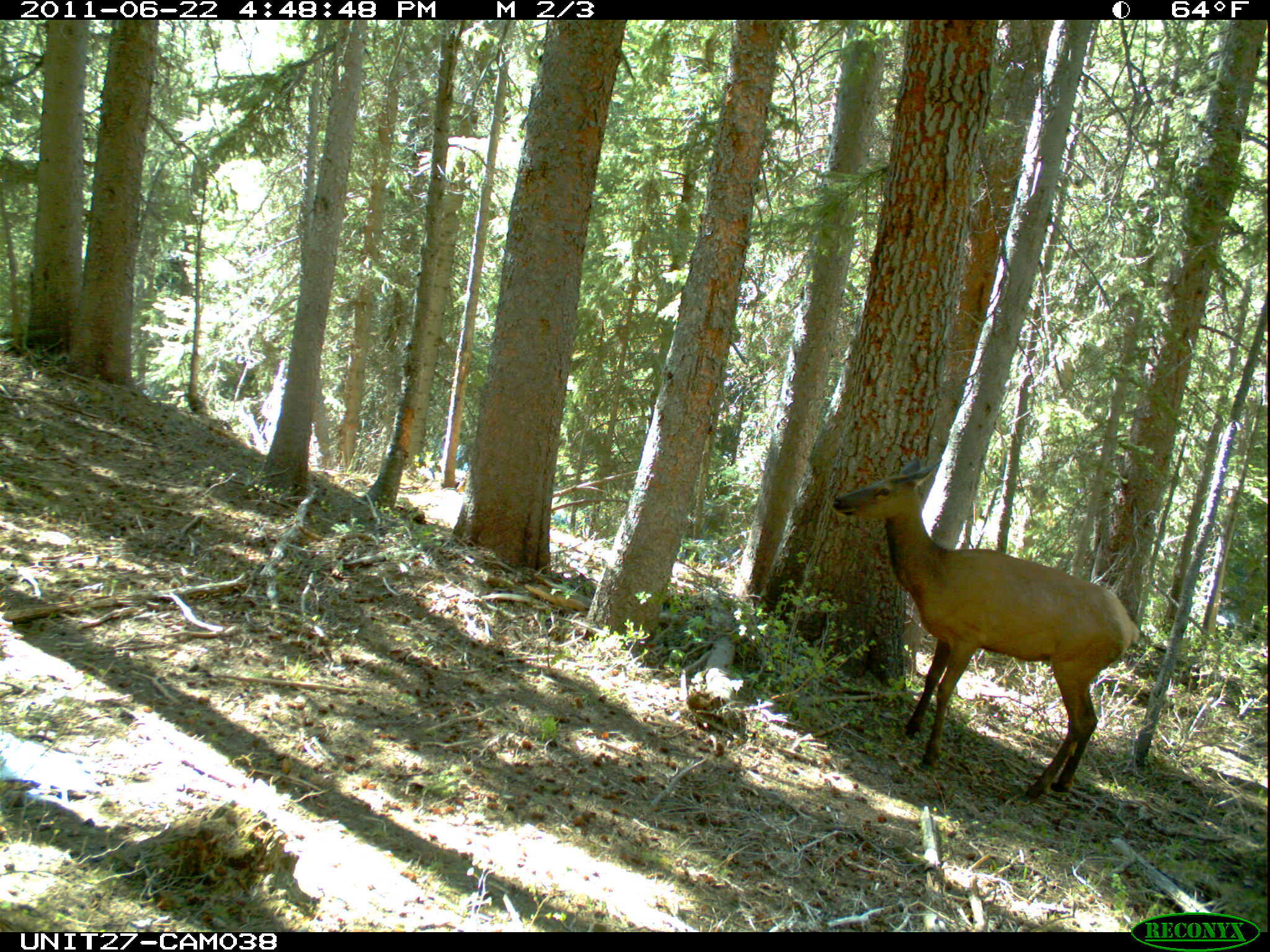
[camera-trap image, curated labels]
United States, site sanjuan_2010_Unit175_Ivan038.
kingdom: Animalia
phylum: Chordata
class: Mammalia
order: Artiodactyla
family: Cervidae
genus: Cervus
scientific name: Cervus elaphus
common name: red deer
Cervus elaphus (red deer).